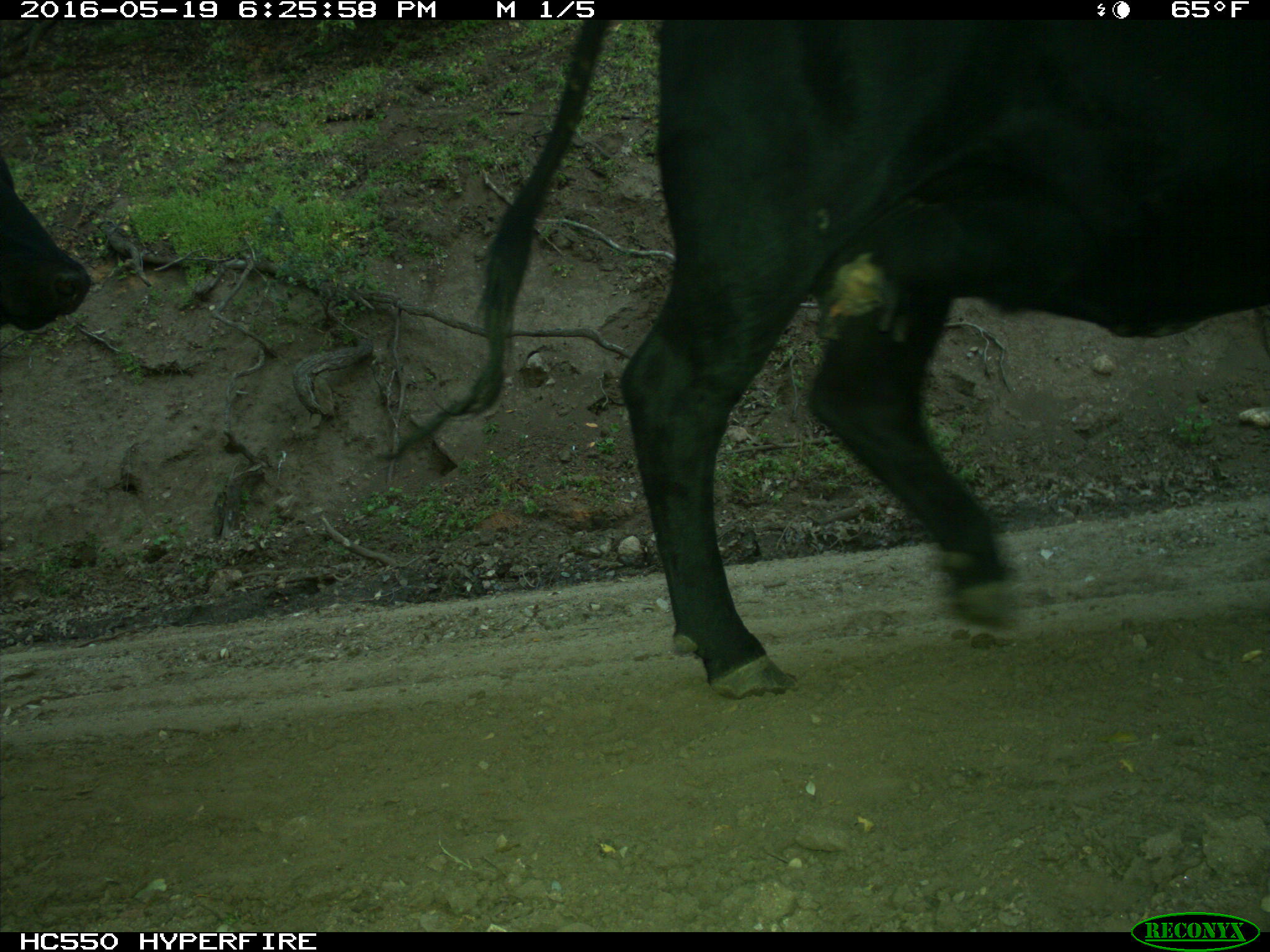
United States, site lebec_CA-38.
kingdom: Animalia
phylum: Chordata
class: Mammalia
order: Artiodactyla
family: Bovidae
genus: Bos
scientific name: Bos taurus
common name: domestic cow